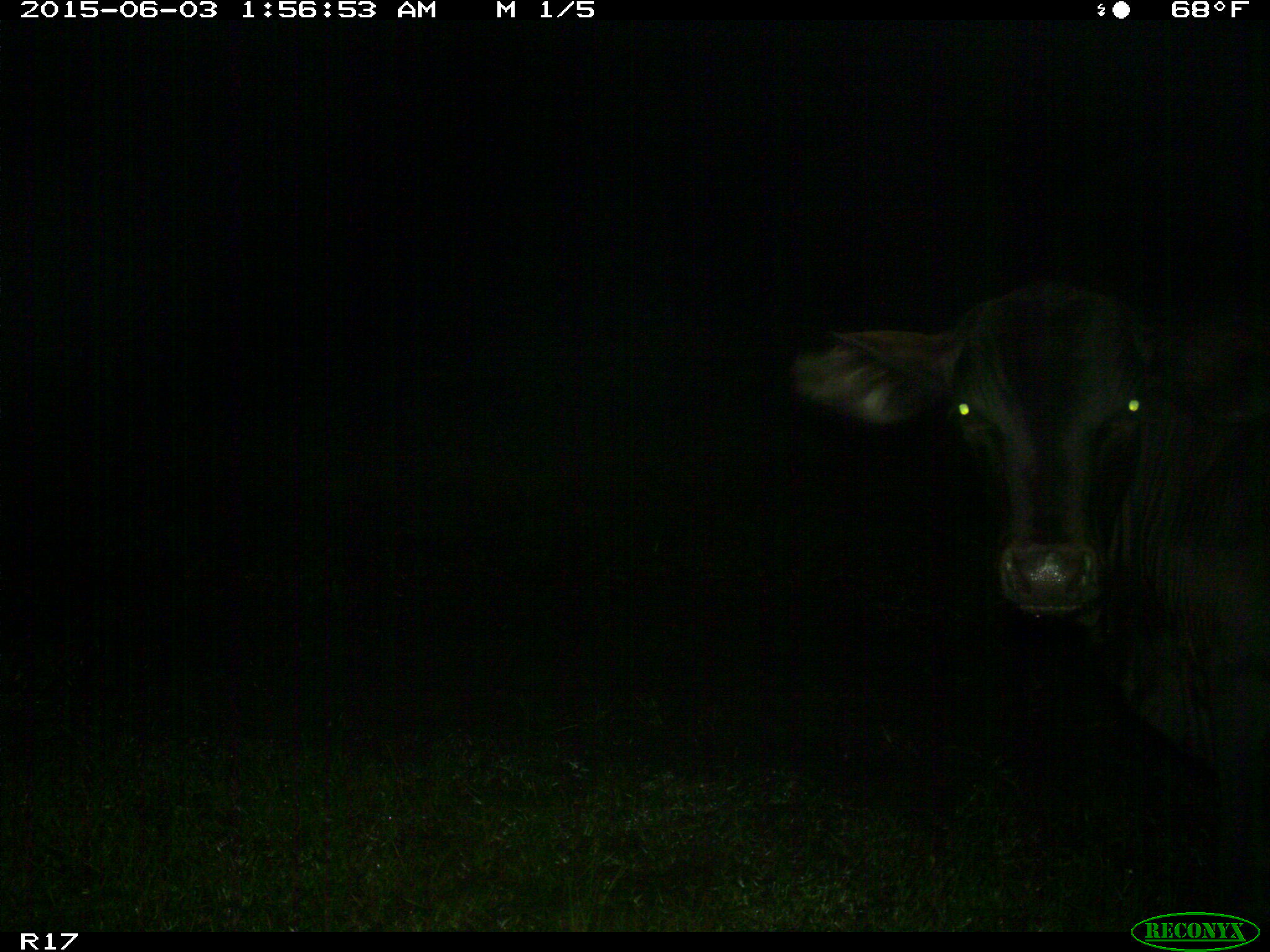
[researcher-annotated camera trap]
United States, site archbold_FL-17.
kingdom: Animalia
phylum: Chordata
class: Mammalia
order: Artiodactyla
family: Bovidae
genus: Bos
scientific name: Bos taurus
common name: domestic cow